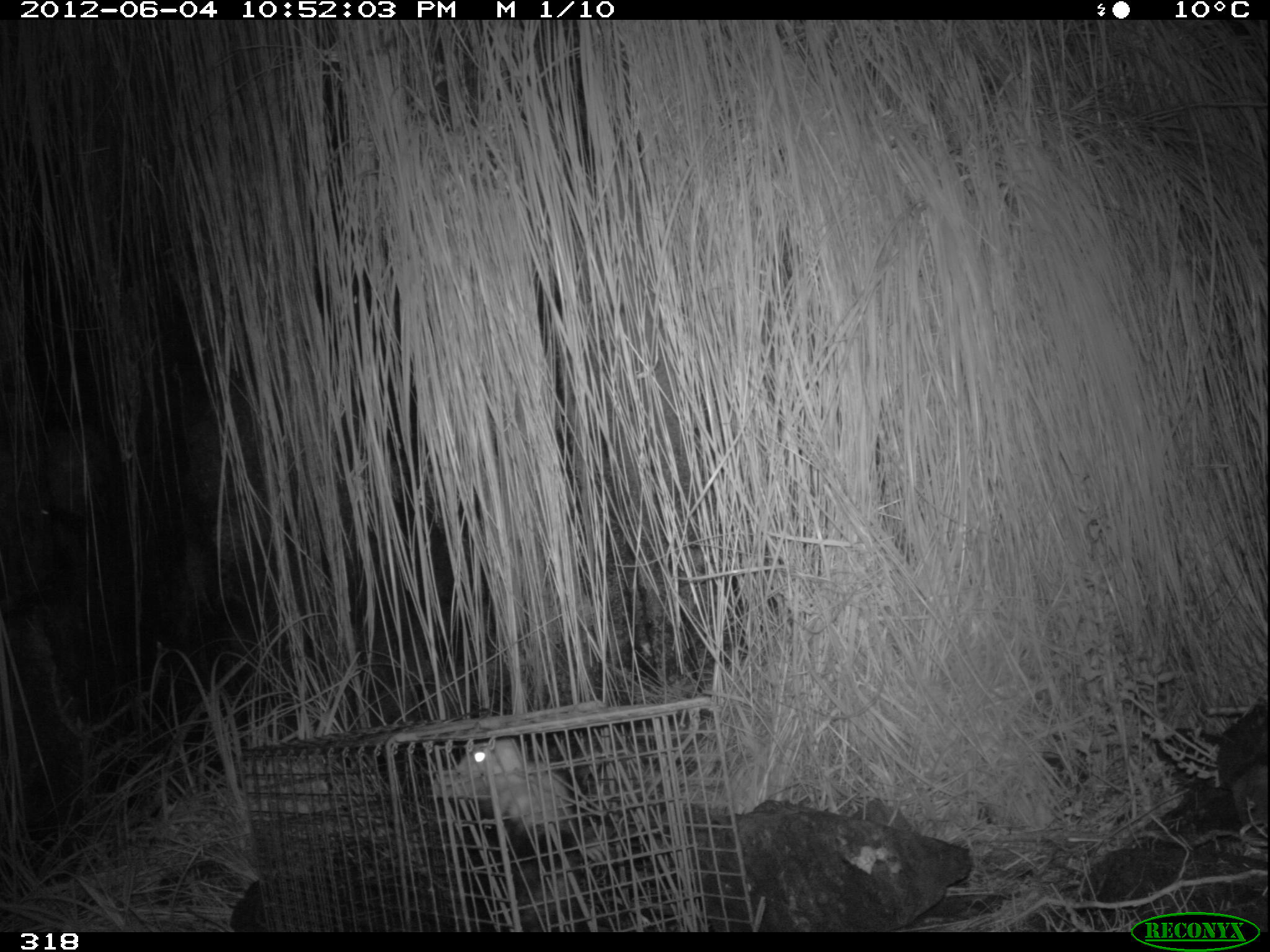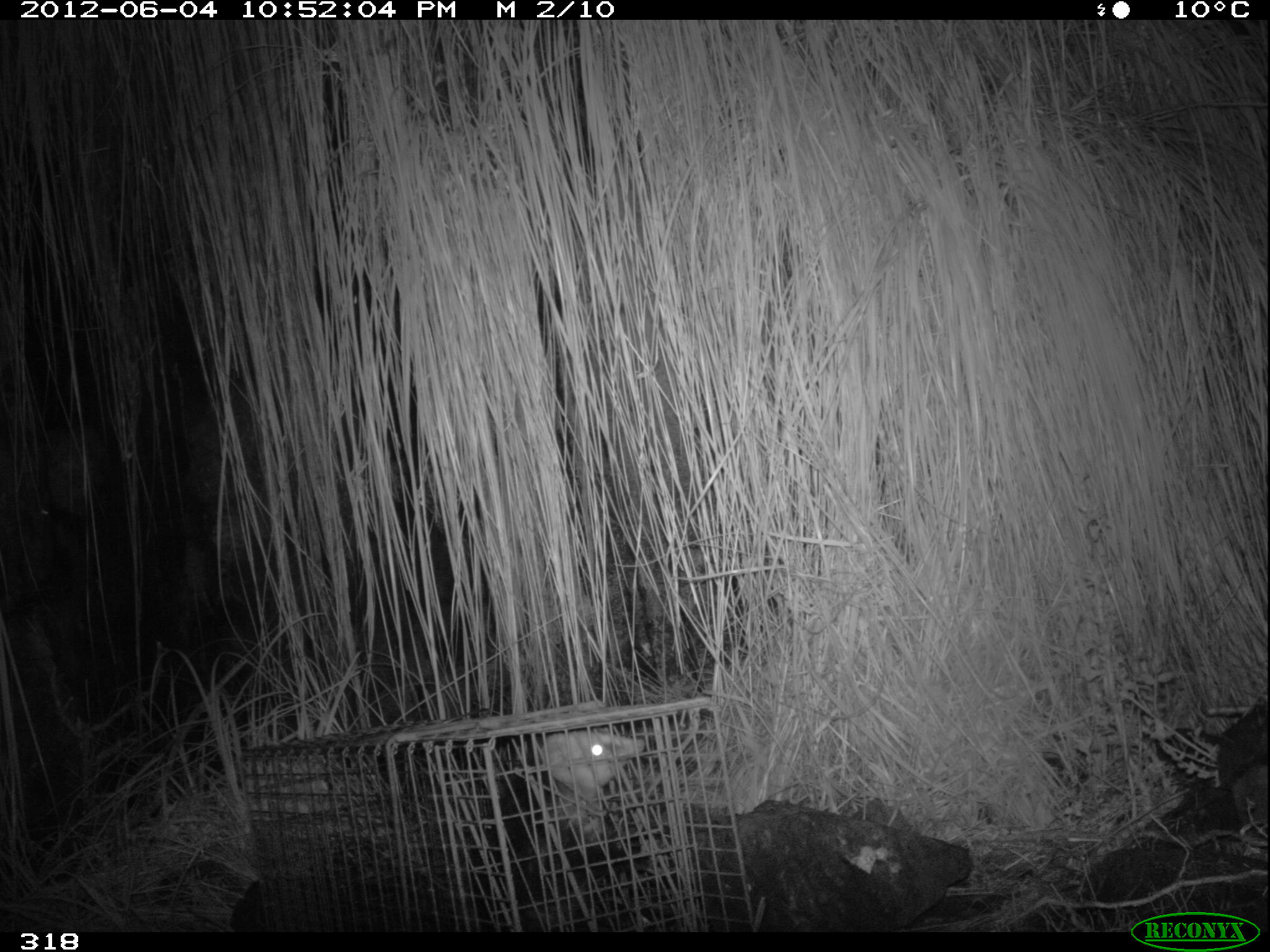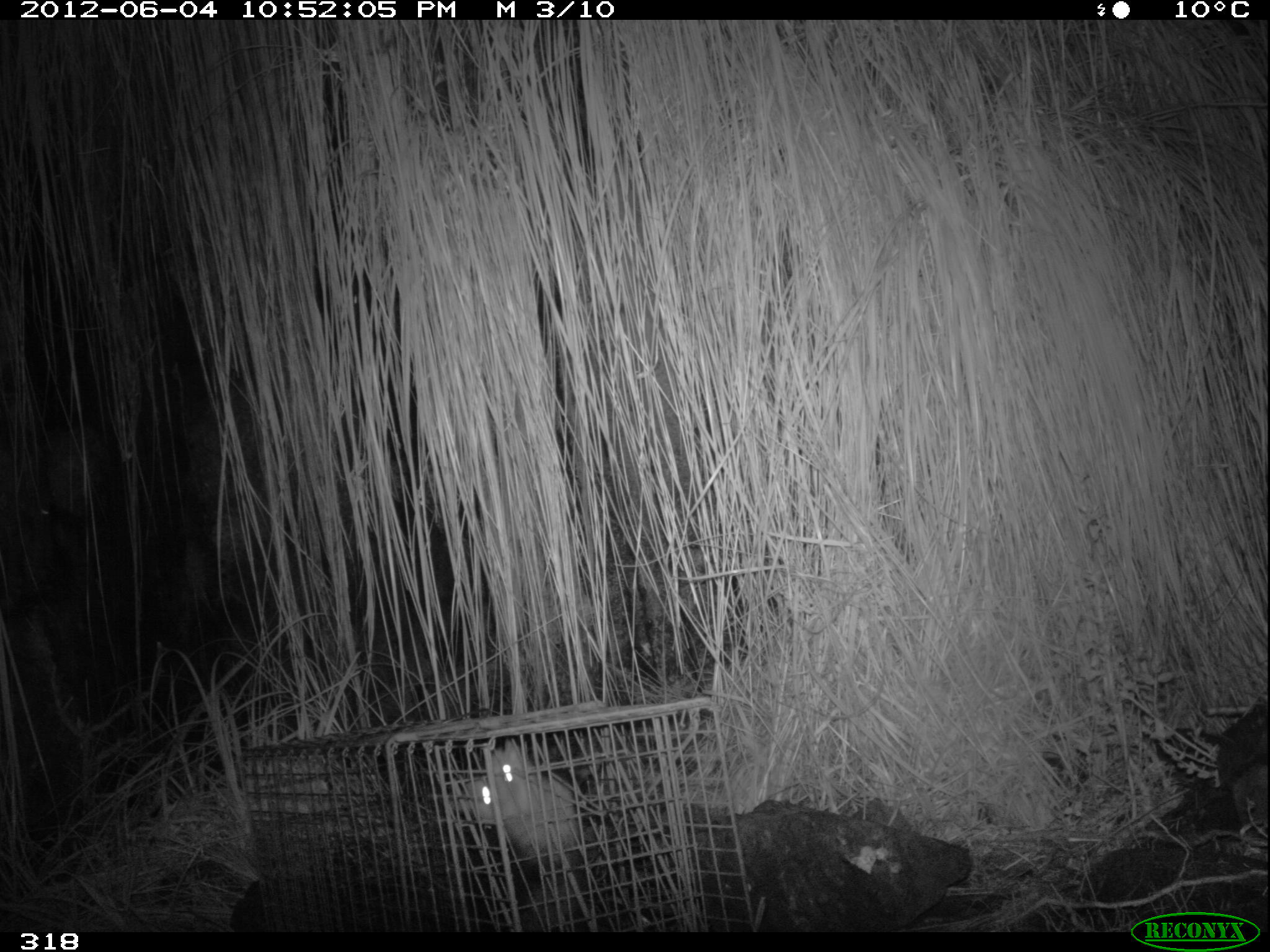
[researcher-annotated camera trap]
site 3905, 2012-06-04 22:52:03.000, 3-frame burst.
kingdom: Animalia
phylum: Chordata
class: Mammalia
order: Didelphimorphia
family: Didelphidae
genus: Didelphis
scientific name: Didelphis pernigra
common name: andean white-eared opossum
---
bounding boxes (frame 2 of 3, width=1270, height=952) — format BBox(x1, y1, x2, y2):
didelphis pernigra: BBox(465, 730, 645, 931)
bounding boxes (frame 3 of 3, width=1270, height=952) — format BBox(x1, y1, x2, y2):
didelphis pernigra: BBox(465, 737, 591, 932)